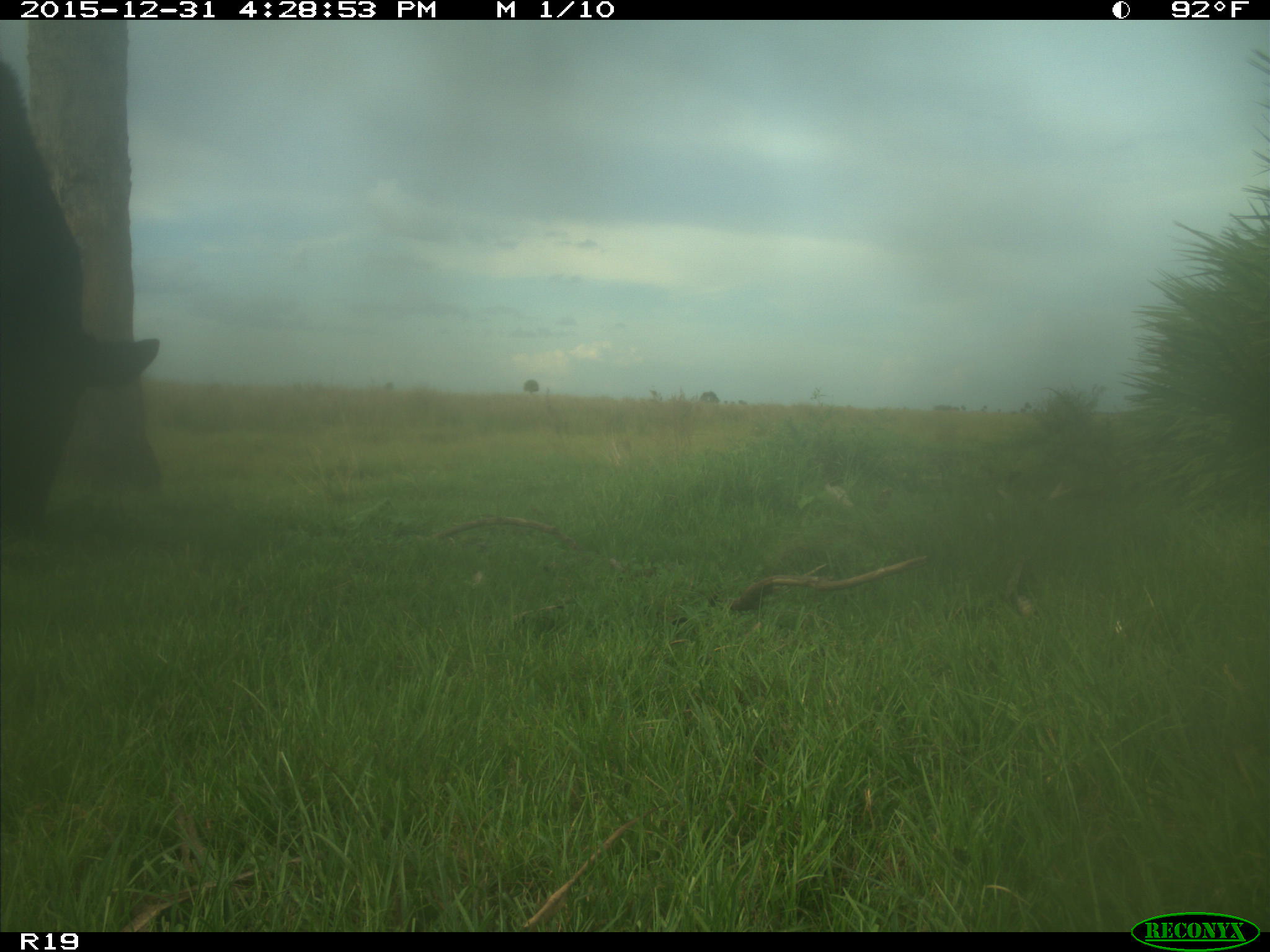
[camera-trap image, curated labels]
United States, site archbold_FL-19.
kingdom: Animalia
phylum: Chordata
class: Mammalia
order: Artiodactyla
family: Bovidae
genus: Bos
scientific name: Bos taurus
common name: domestic cow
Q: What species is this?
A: Bos taurus (domestic cow).